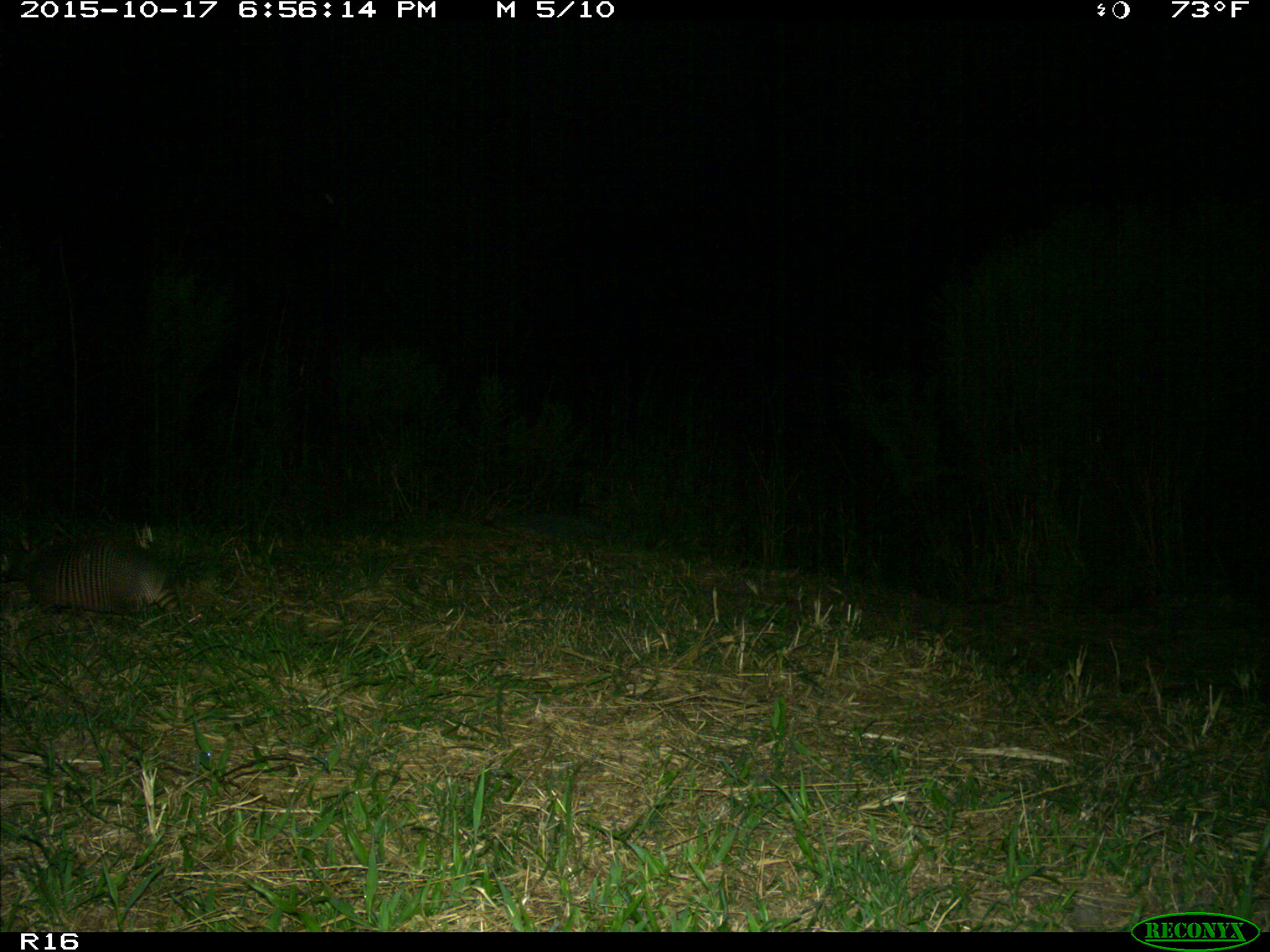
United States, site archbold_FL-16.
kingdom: Animalia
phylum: Chordata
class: Mammalia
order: Cingulata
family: Dasypodidae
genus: Dasypus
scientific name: Dasypus novemcinctus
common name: nine-banded armadillo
Dasypus novemcinctus (nine-banded armadillo).